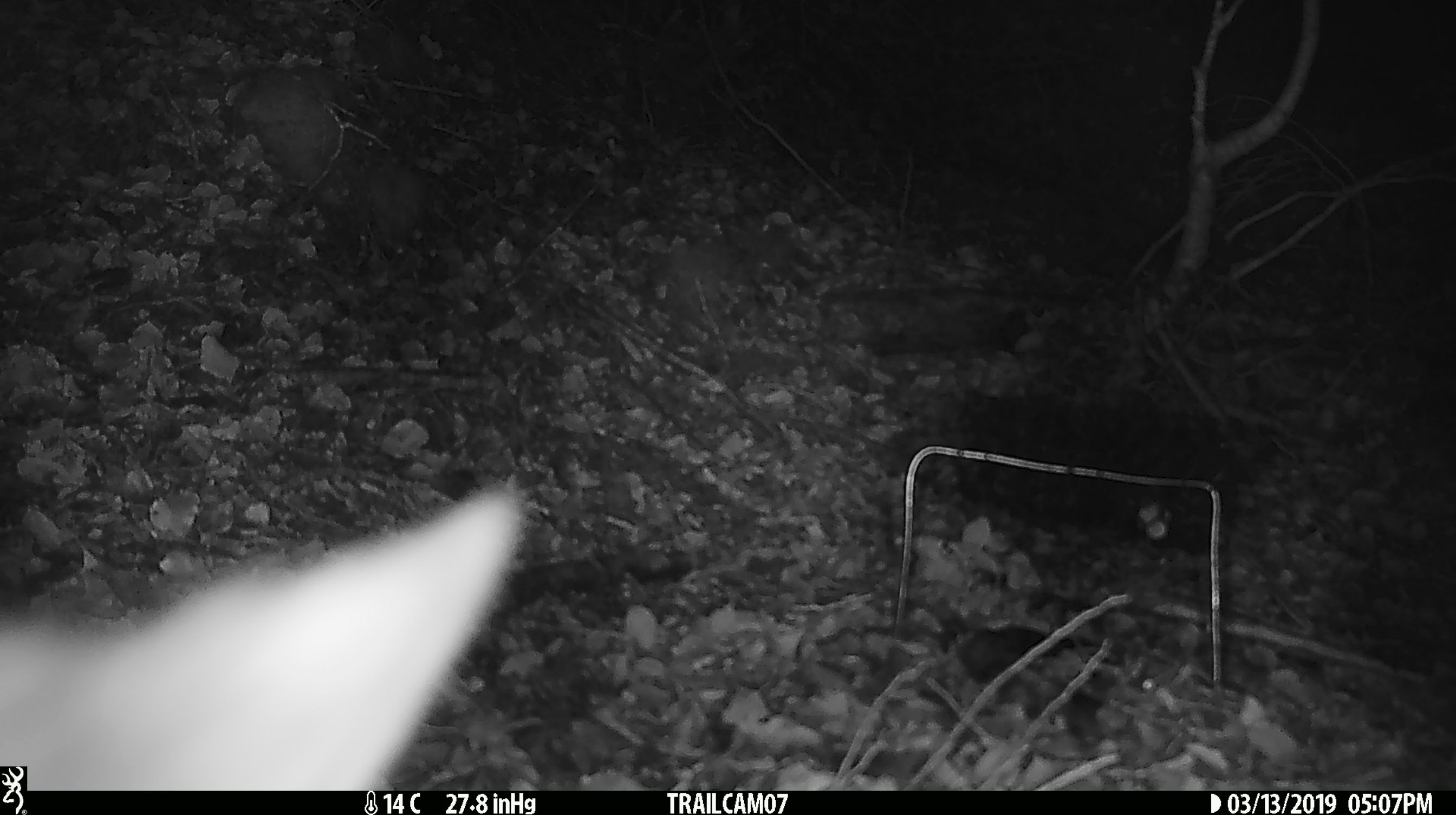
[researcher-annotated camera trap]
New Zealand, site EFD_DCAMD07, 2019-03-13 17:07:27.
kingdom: Animalia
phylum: Chordata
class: Mammalia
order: Diprotodontia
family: Phalangeridae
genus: Trichosurus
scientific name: Trichosurus vulpecula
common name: common brushtail possum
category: possum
Possum (common brushtail possum) (Trichosurus vulpecula).